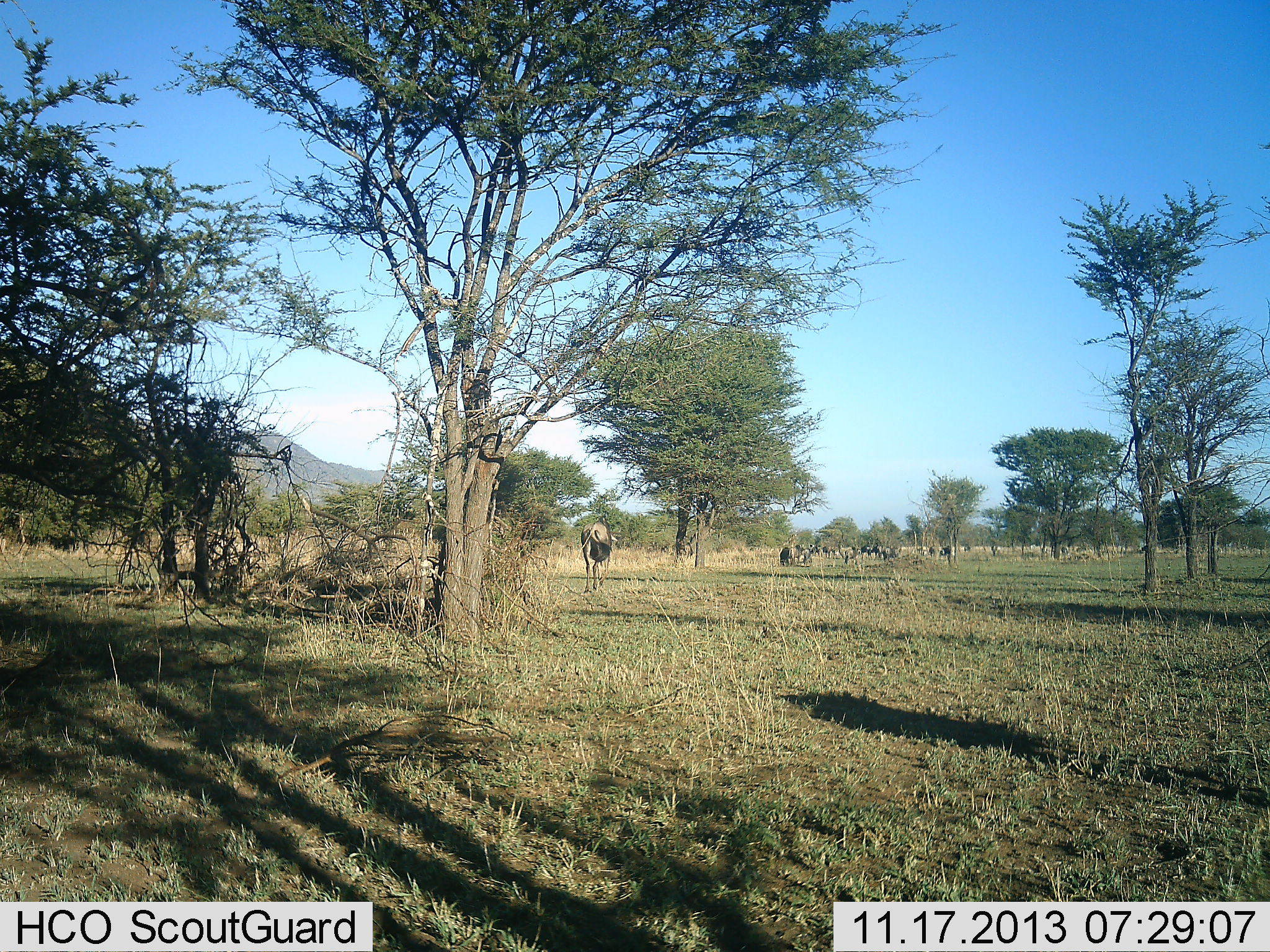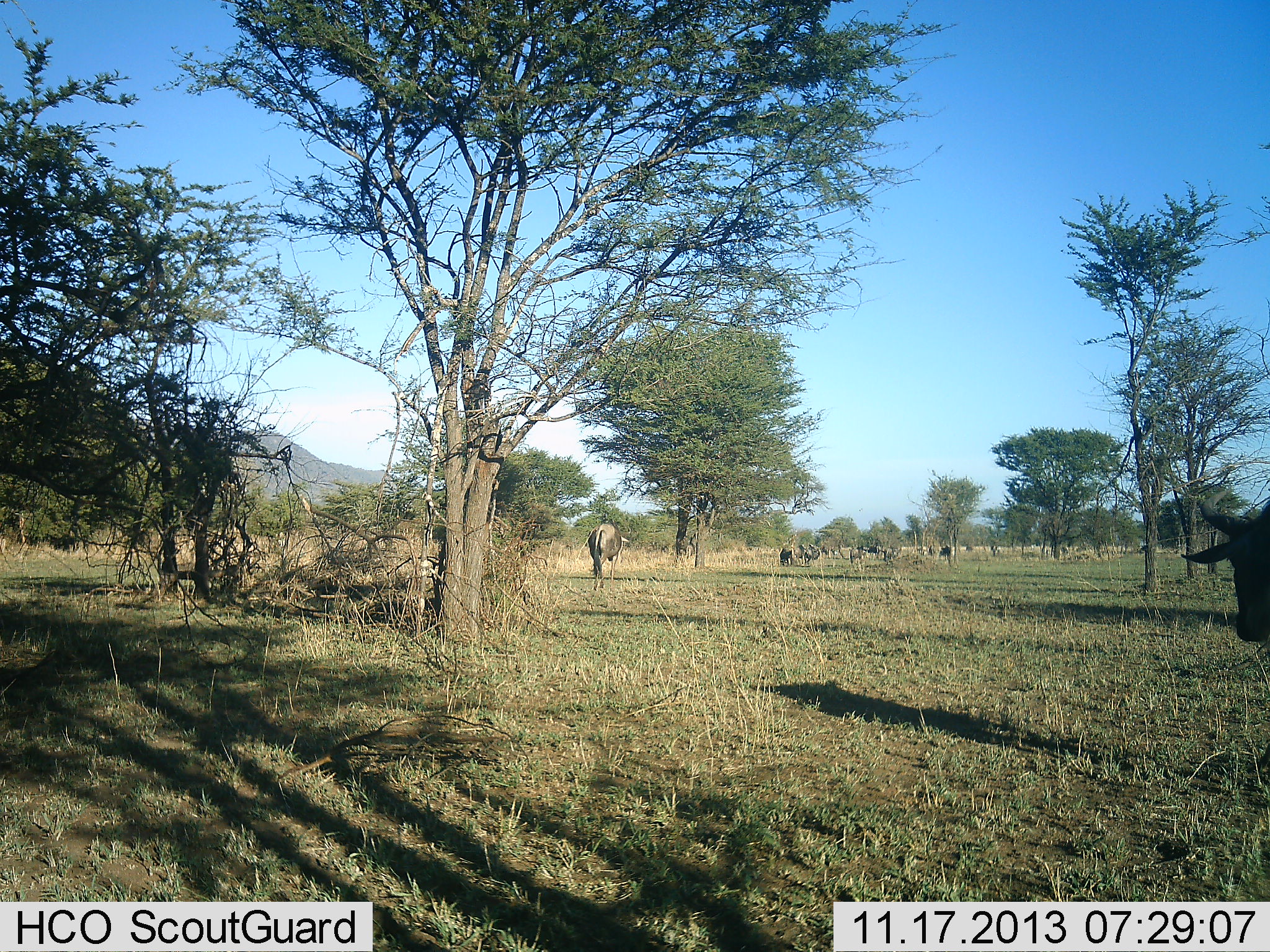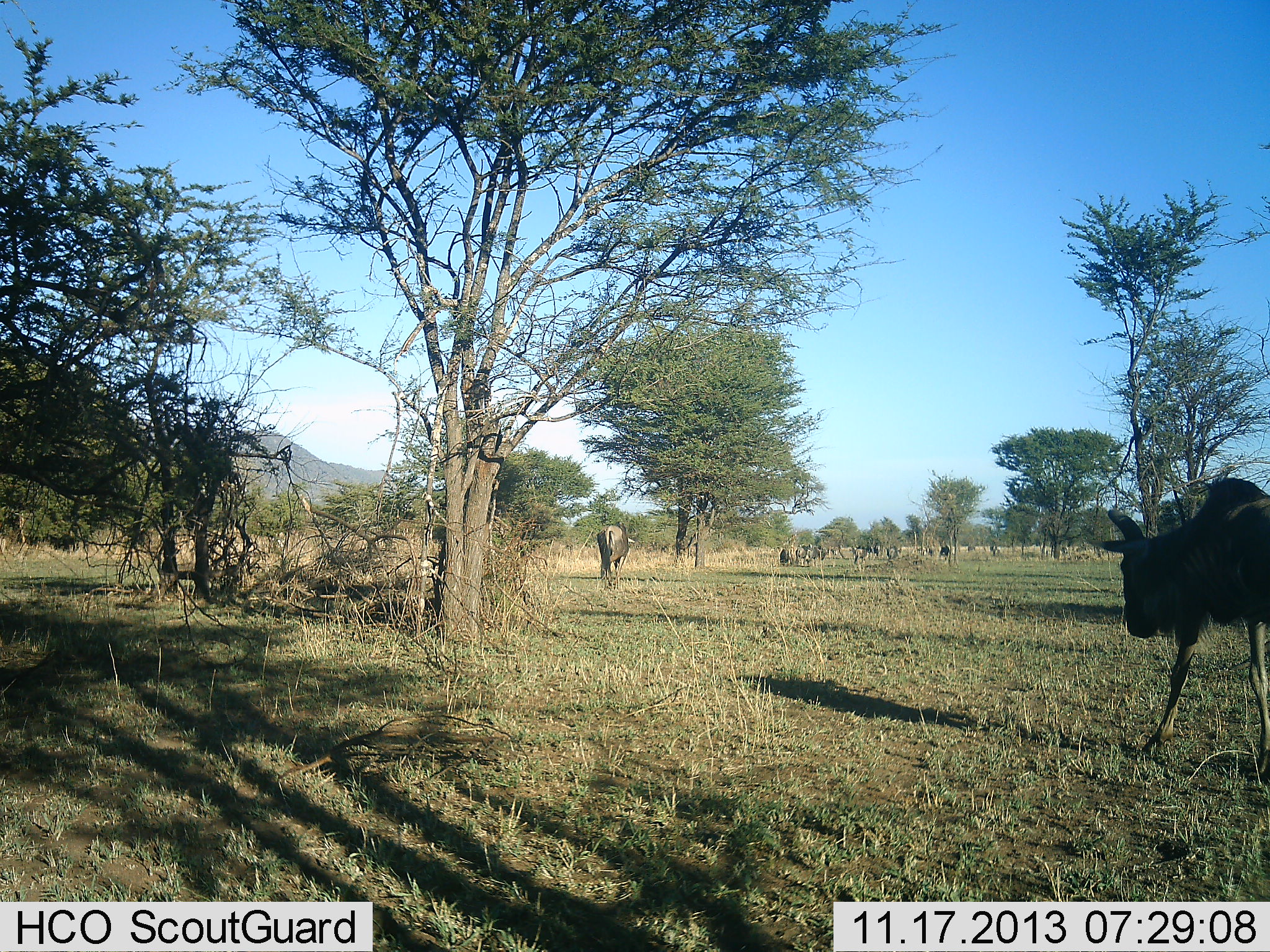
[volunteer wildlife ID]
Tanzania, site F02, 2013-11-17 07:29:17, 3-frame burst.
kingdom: Animalia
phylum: Chordata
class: Mammalia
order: Artiodactyla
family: Bovidae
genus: Connochaetes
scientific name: Connochaetes taurinus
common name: blue wildebeest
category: wildebeest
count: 11-50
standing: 10%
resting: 0%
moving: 90%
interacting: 0%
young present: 0%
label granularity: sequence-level